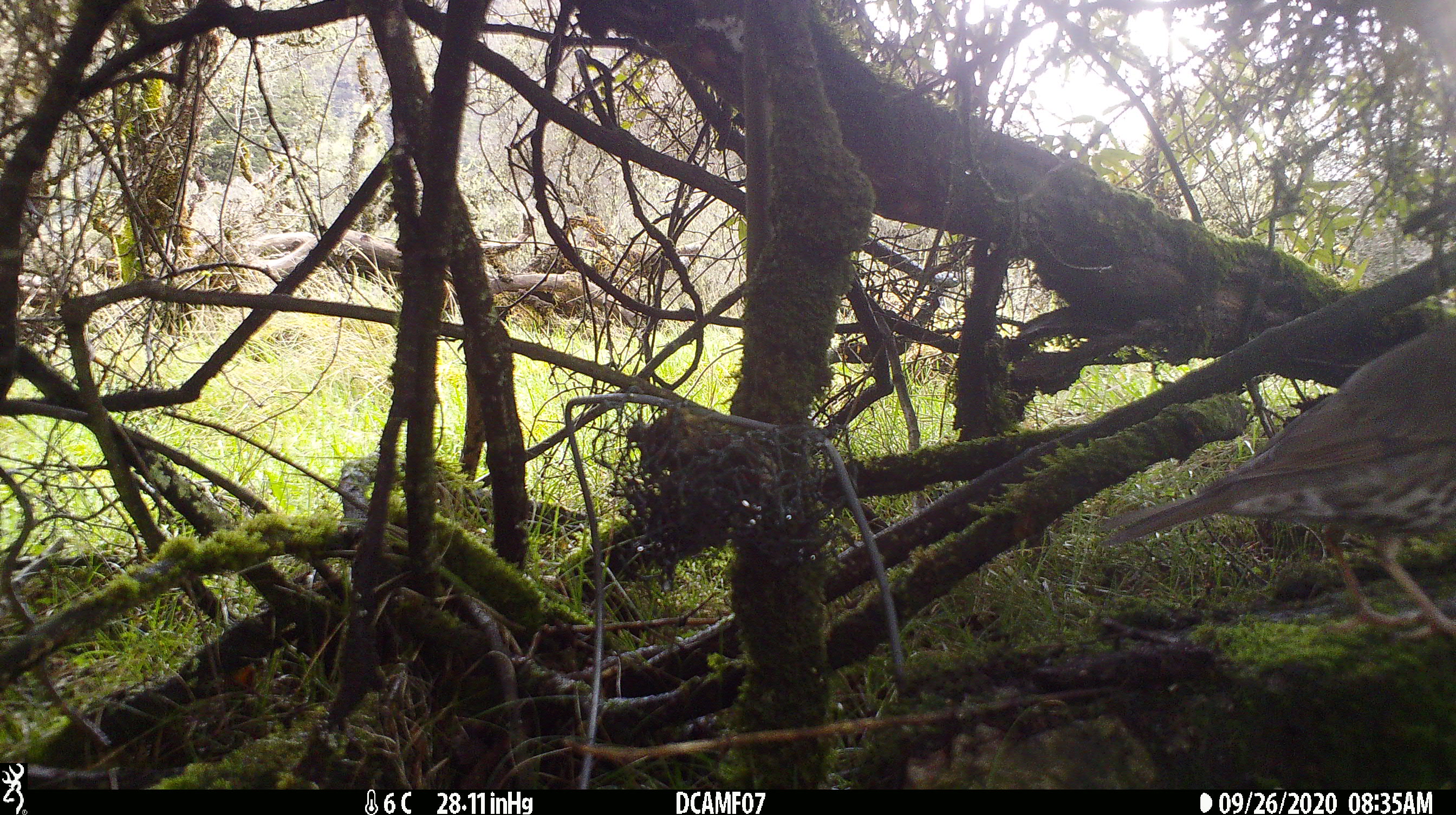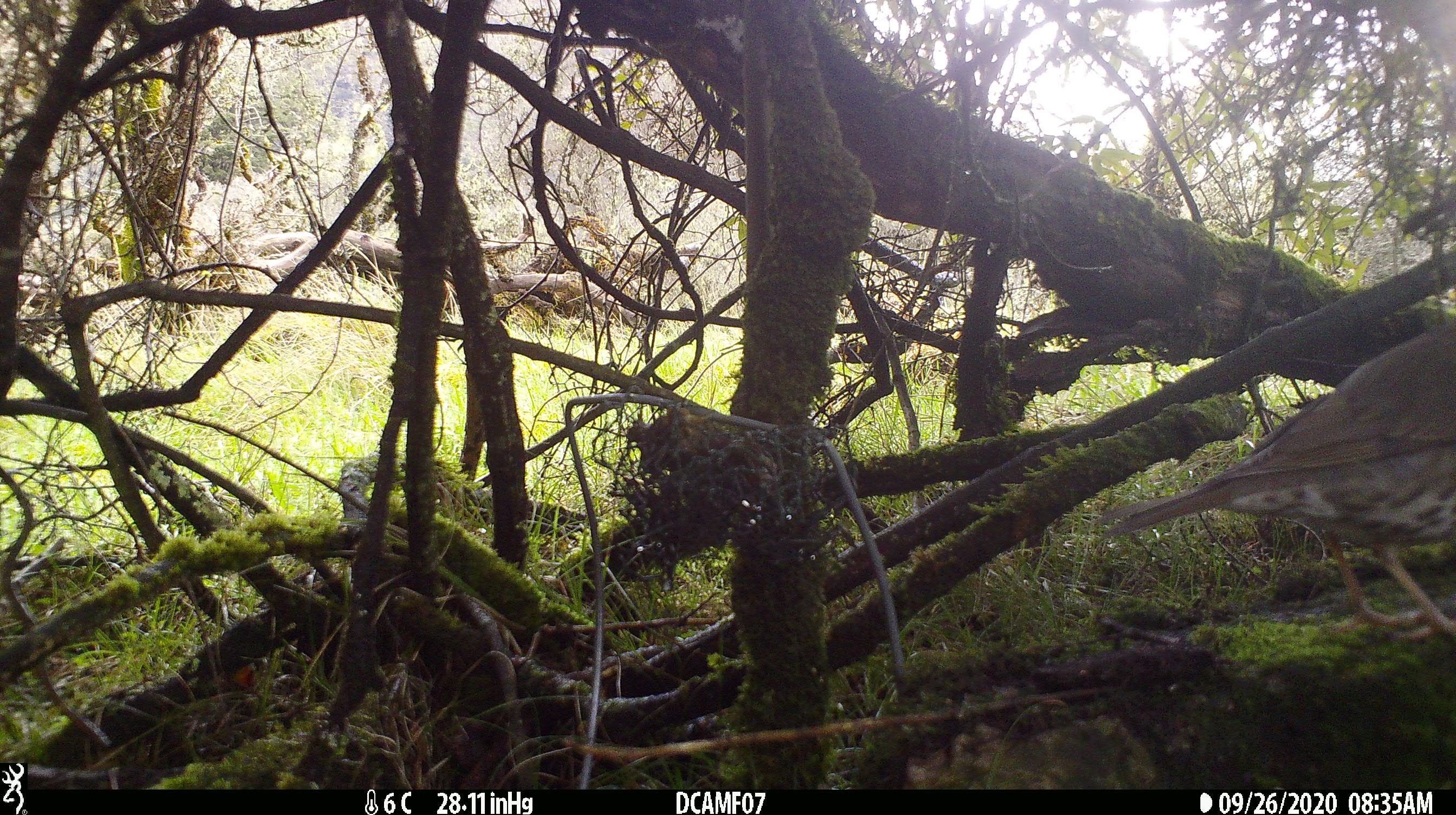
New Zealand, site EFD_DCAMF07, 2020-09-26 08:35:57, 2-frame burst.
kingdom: Animalia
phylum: Chordata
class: Aves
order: Passeriformes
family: Turdidae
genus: Turdus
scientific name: Turdus philomelos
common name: song thrush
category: thrush